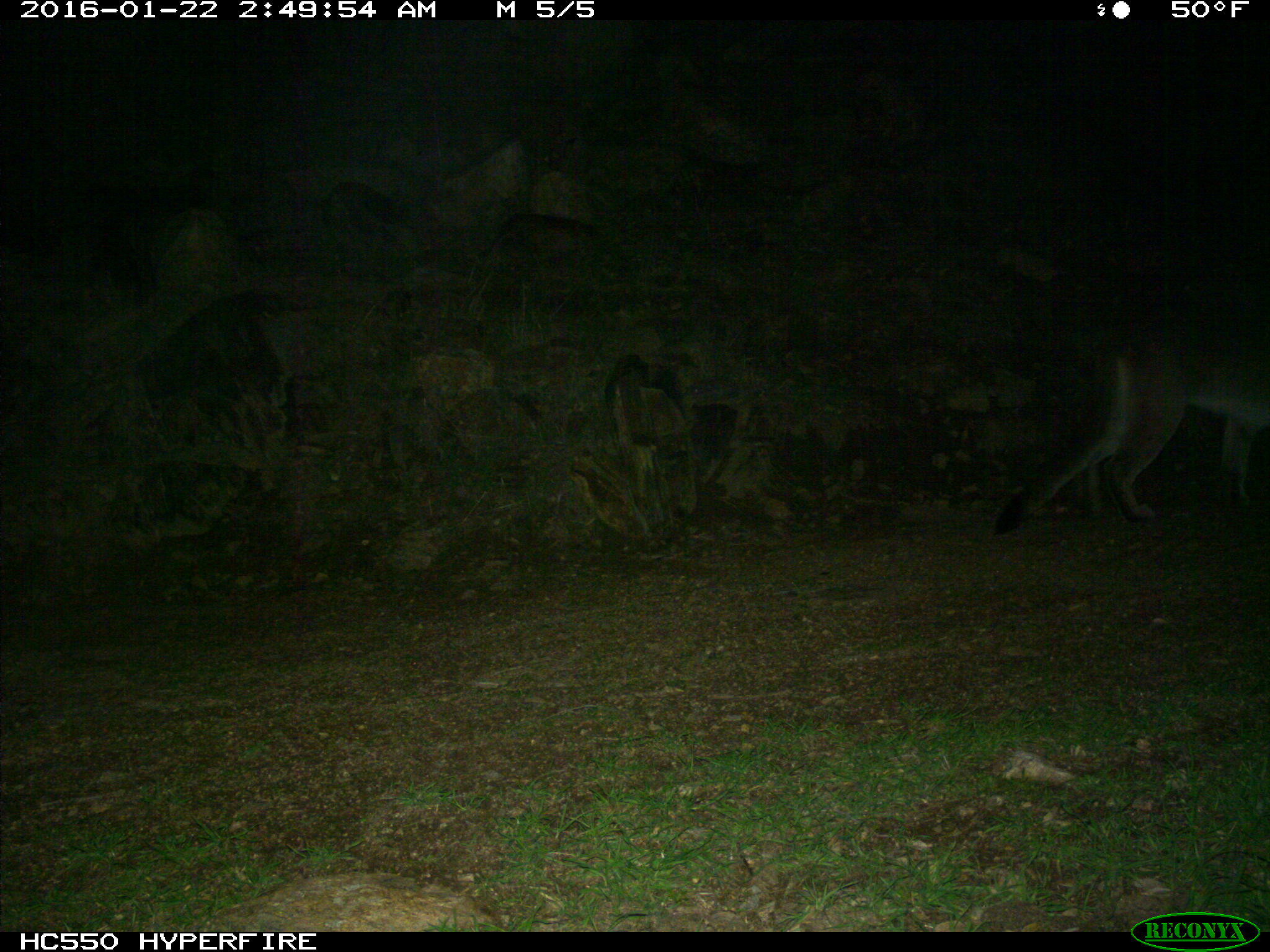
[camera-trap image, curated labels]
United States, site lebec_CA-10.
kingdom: Animalia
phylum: Chordata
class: Mammalia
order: Carnivora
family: Felidae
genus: Puma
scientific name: Puma concolor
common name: mountain lion